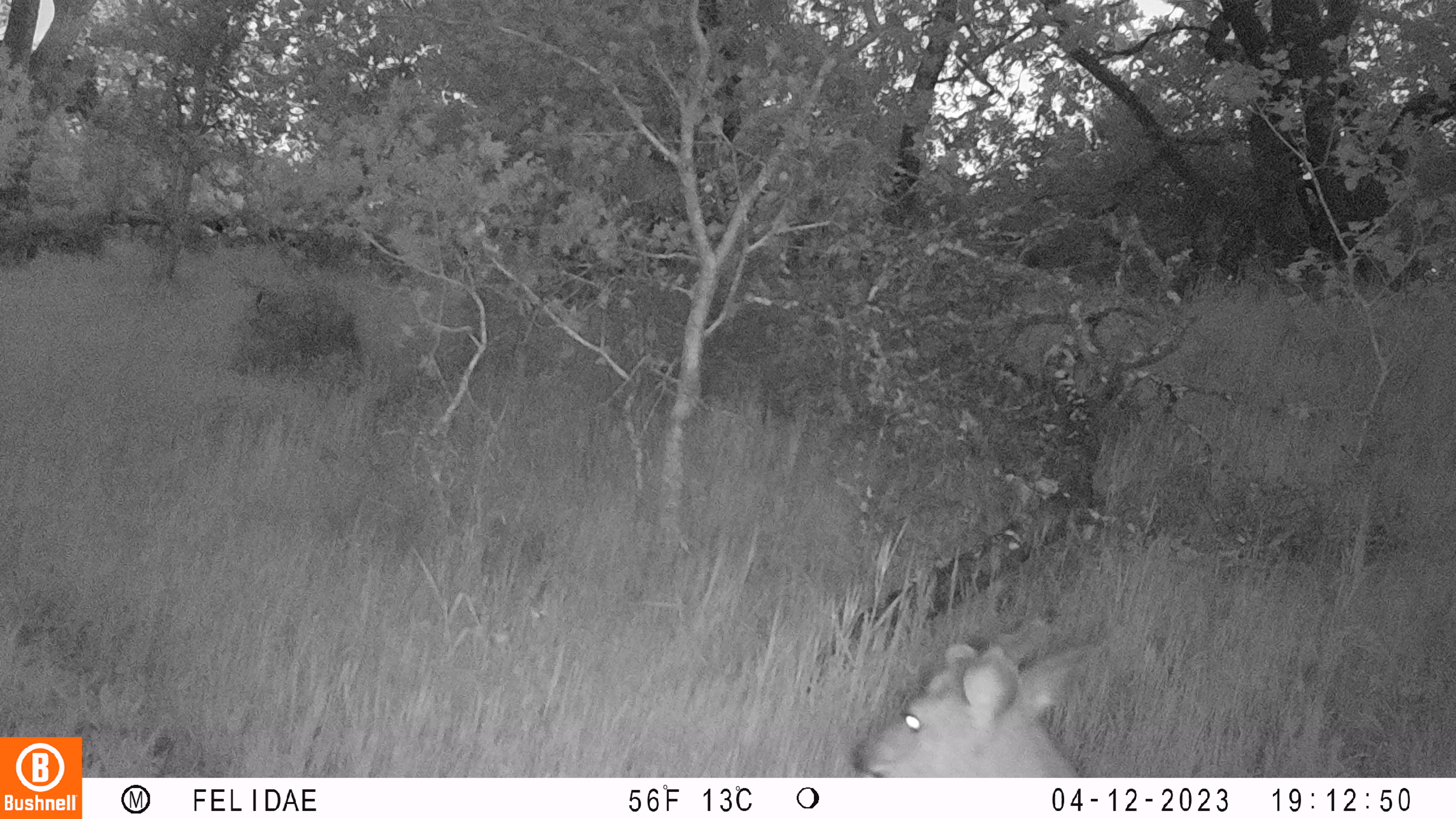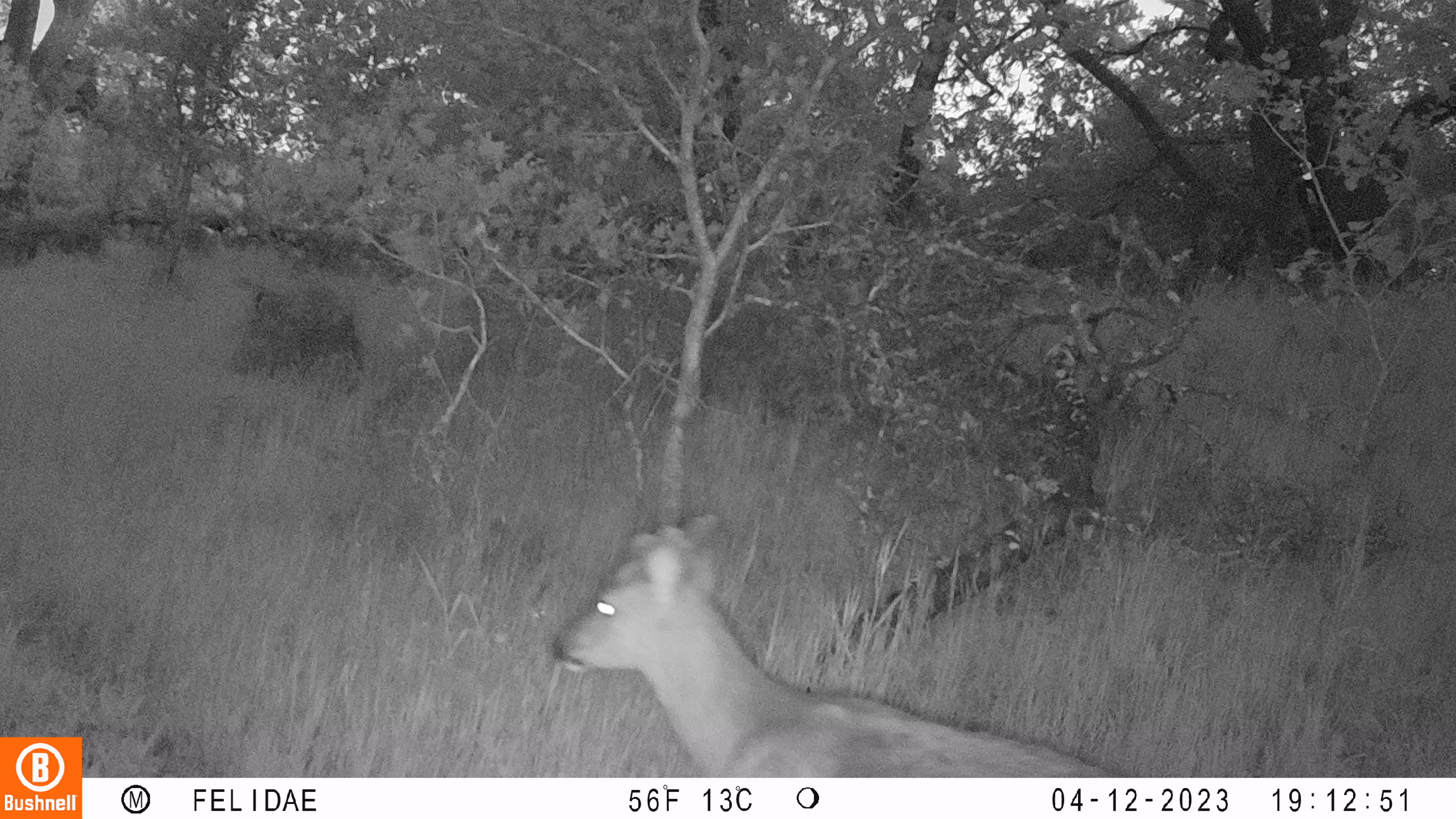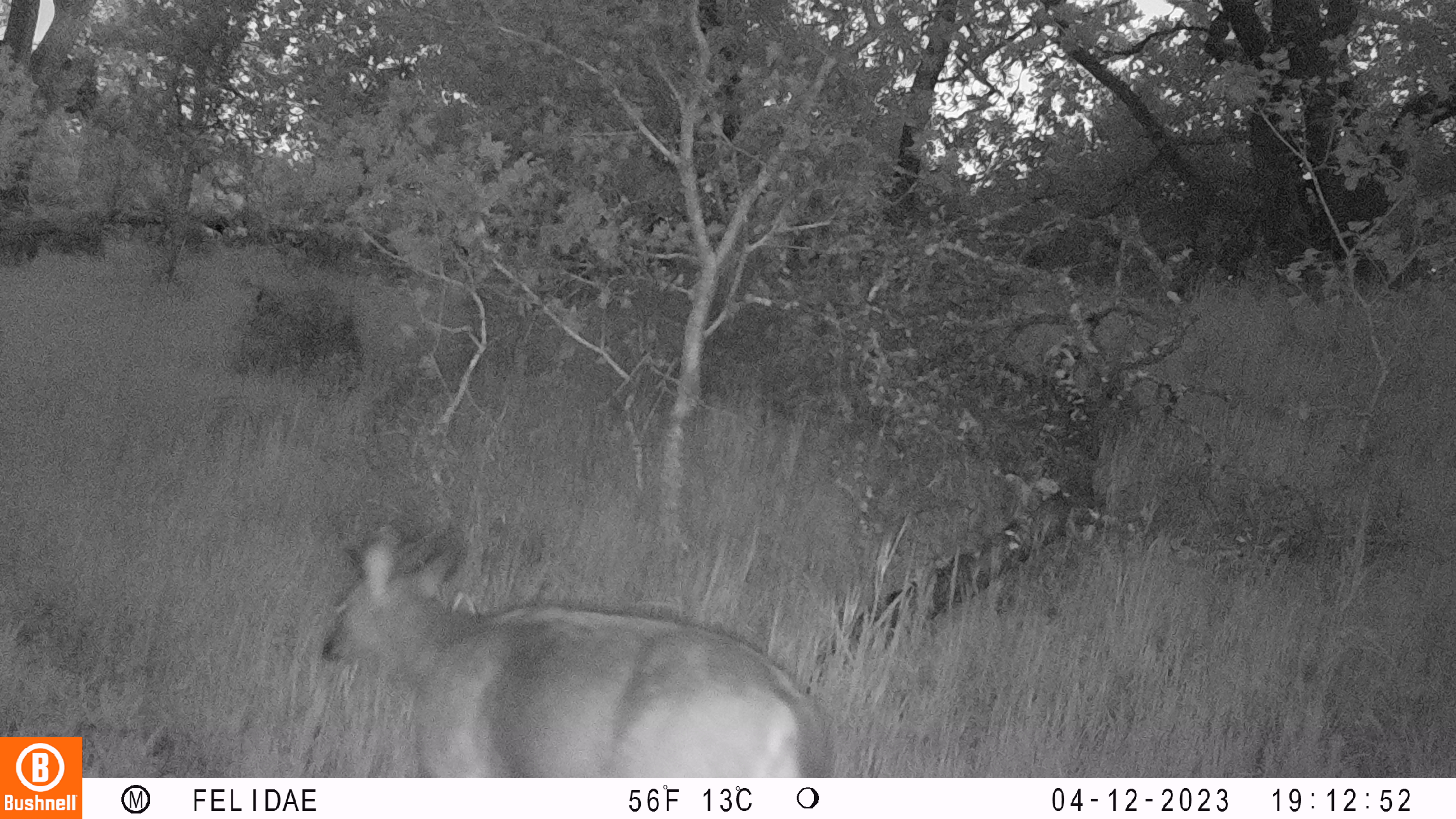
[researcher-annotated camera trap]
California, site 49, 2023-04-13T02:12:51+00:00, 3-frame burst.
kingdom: Animalia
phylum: Chordata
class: Mammalia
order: Artiodactyla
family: Cervidae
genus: Odocoileus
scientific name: Odocoileus hemionus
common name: mule deer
Mule deer (Odocoileus hemionus).